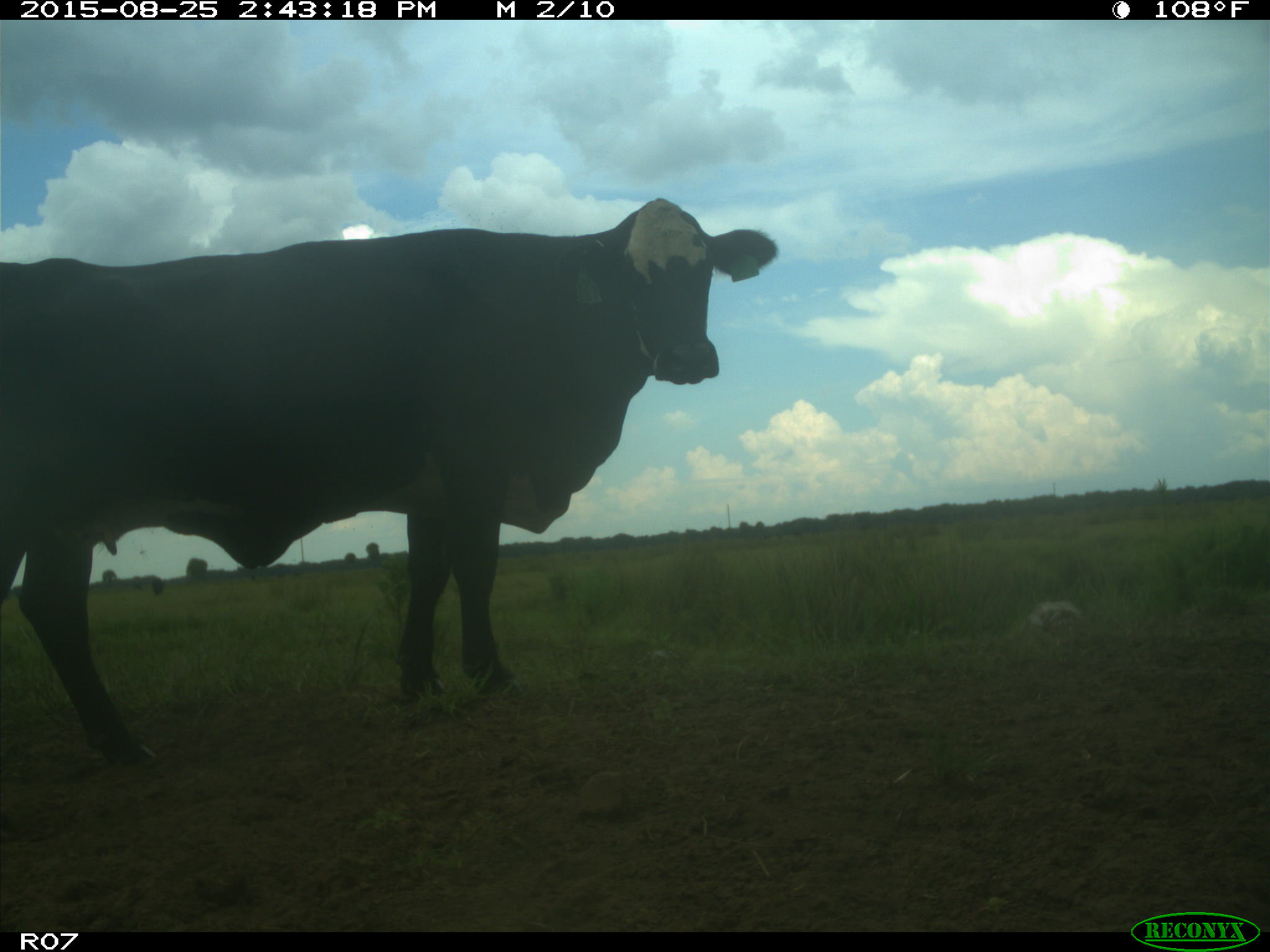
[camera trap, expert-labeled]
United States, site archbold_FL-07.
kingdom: Animalia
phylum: Chordata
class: Mammalia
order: Artiodactyla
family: Bovidae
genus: Bos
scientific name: Bos taurus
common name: domestic cow